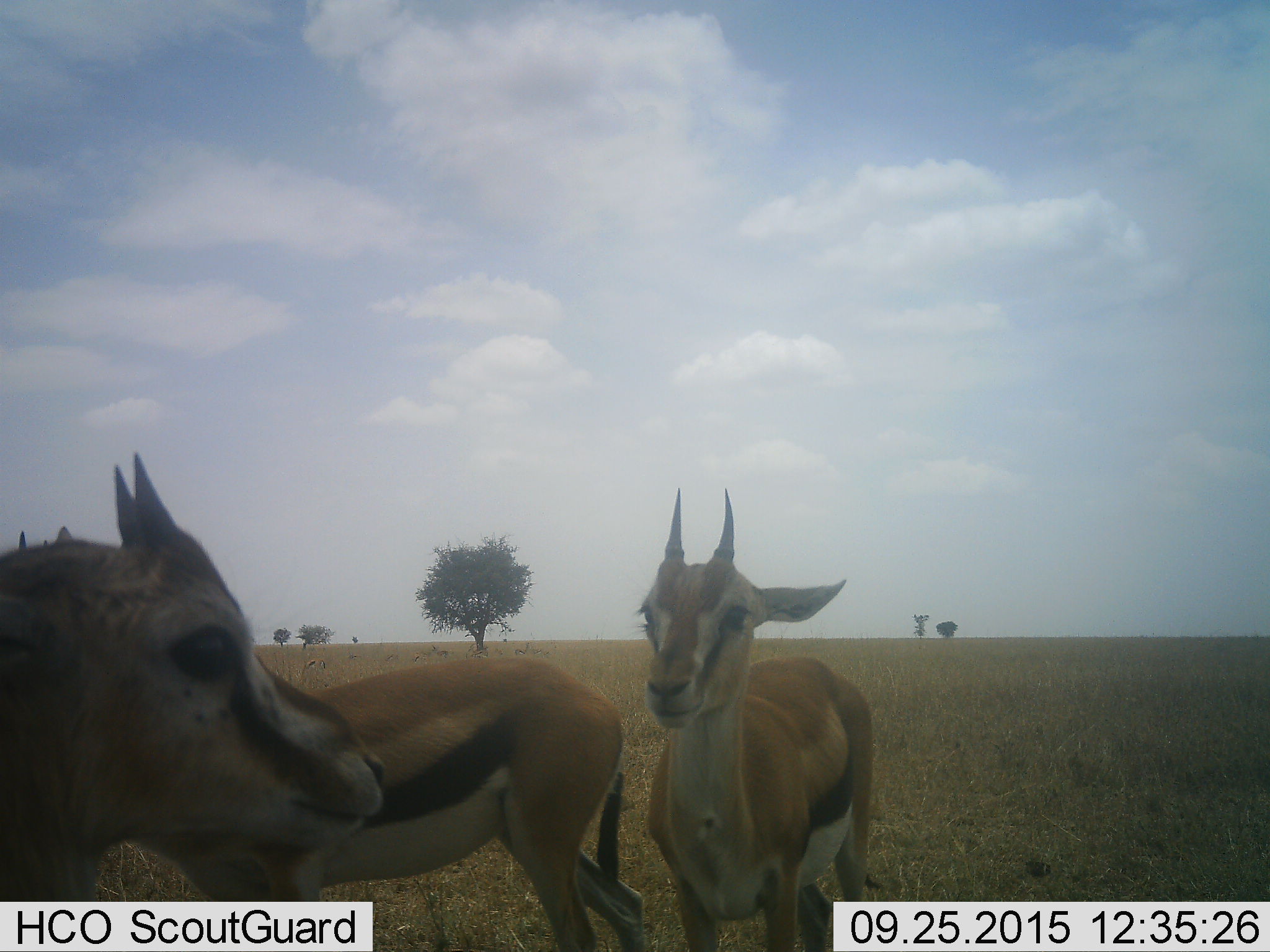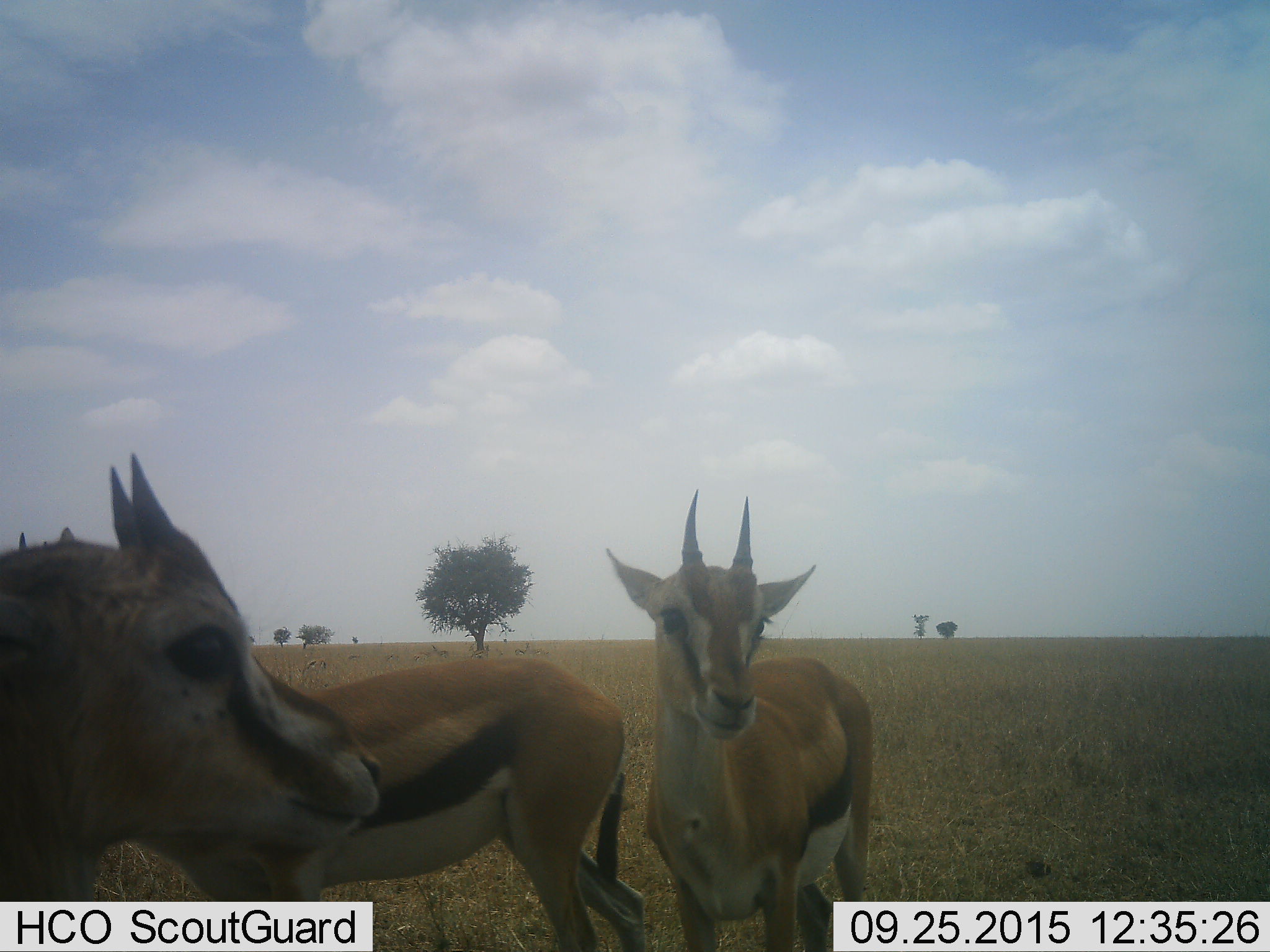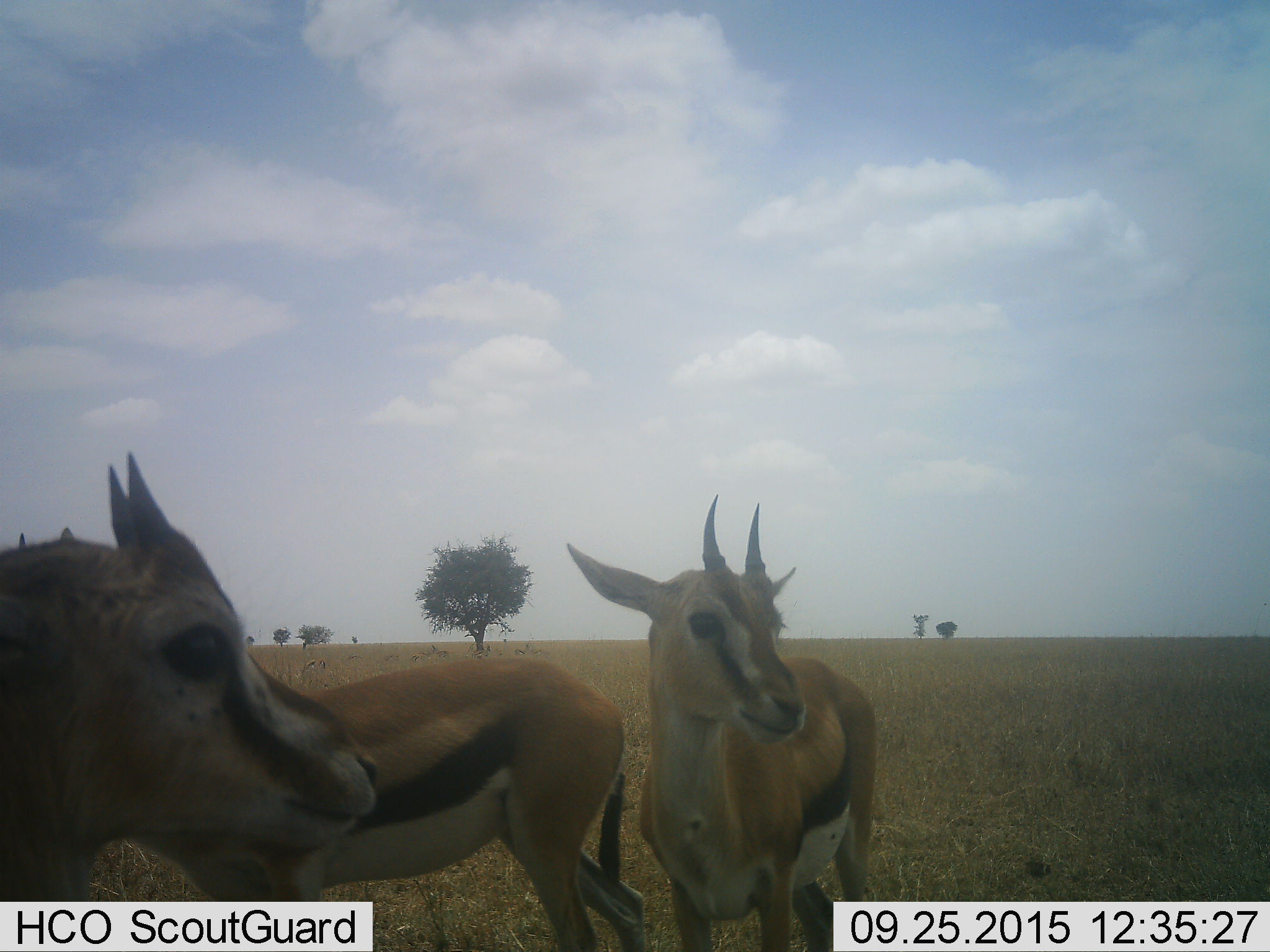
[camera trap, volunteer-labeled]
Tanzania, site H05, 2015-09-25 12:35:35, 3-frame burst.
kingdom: Animalia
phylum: Chordata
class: Mammalia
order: Artiodactyla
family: Bovidae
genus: Eudorcas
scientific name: Eudorcas thomsonii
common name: thomson's gazelle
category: gazellethomsons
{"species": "gazellethomsons (thomson's gazelle) (Eudorcas thomsonii)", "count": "3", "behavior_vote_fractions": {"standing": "100%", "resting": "0%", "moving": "0%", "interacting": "0%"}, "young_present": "67%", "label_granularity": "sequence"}